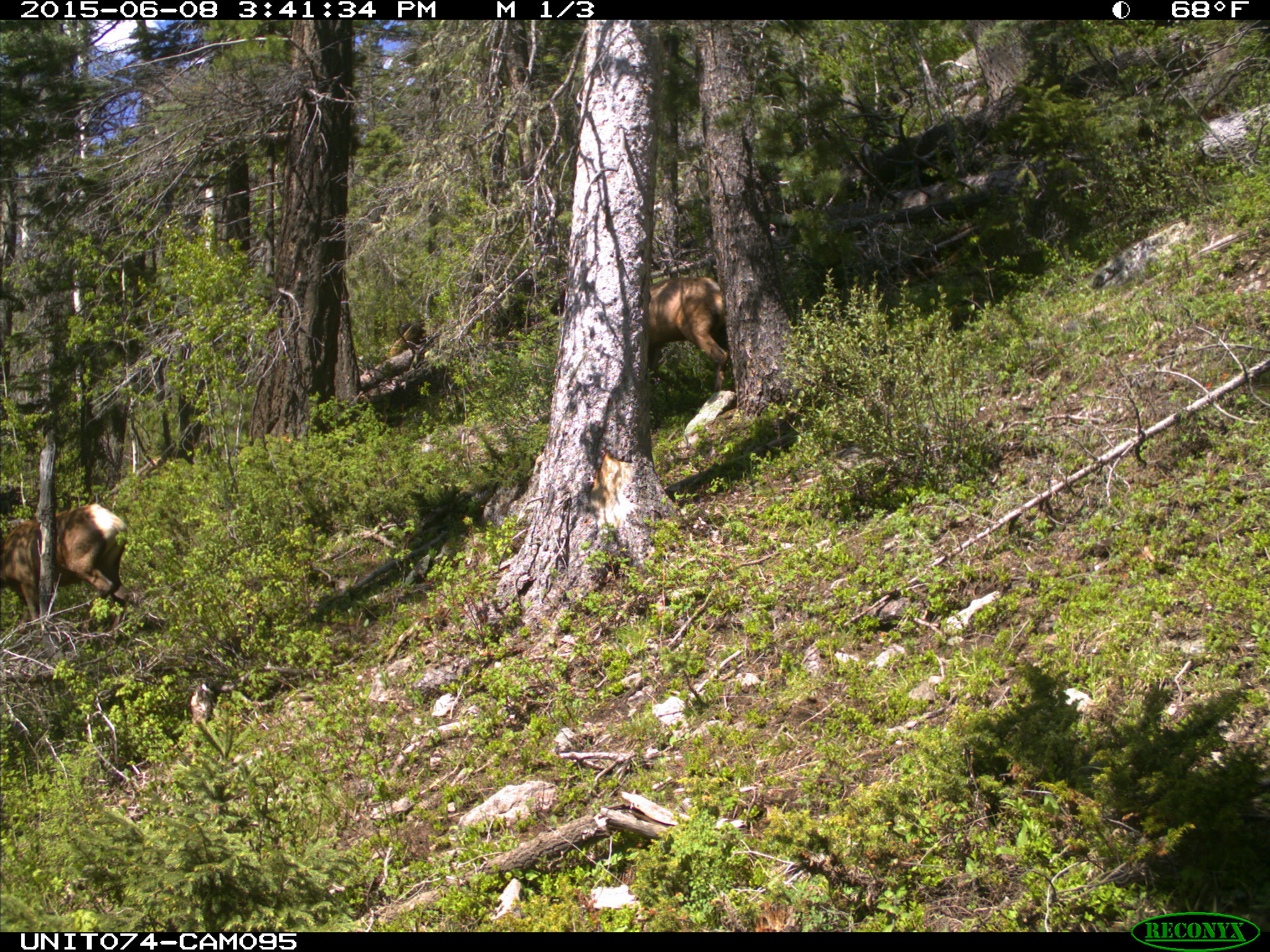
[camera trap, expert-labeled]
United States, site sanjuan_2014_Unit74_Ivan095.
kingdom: Animalia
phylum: Chordata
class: Mammalia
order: Artiodactyla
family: Cervidae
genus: Cervus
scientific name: Cervus elaphus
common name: red deer